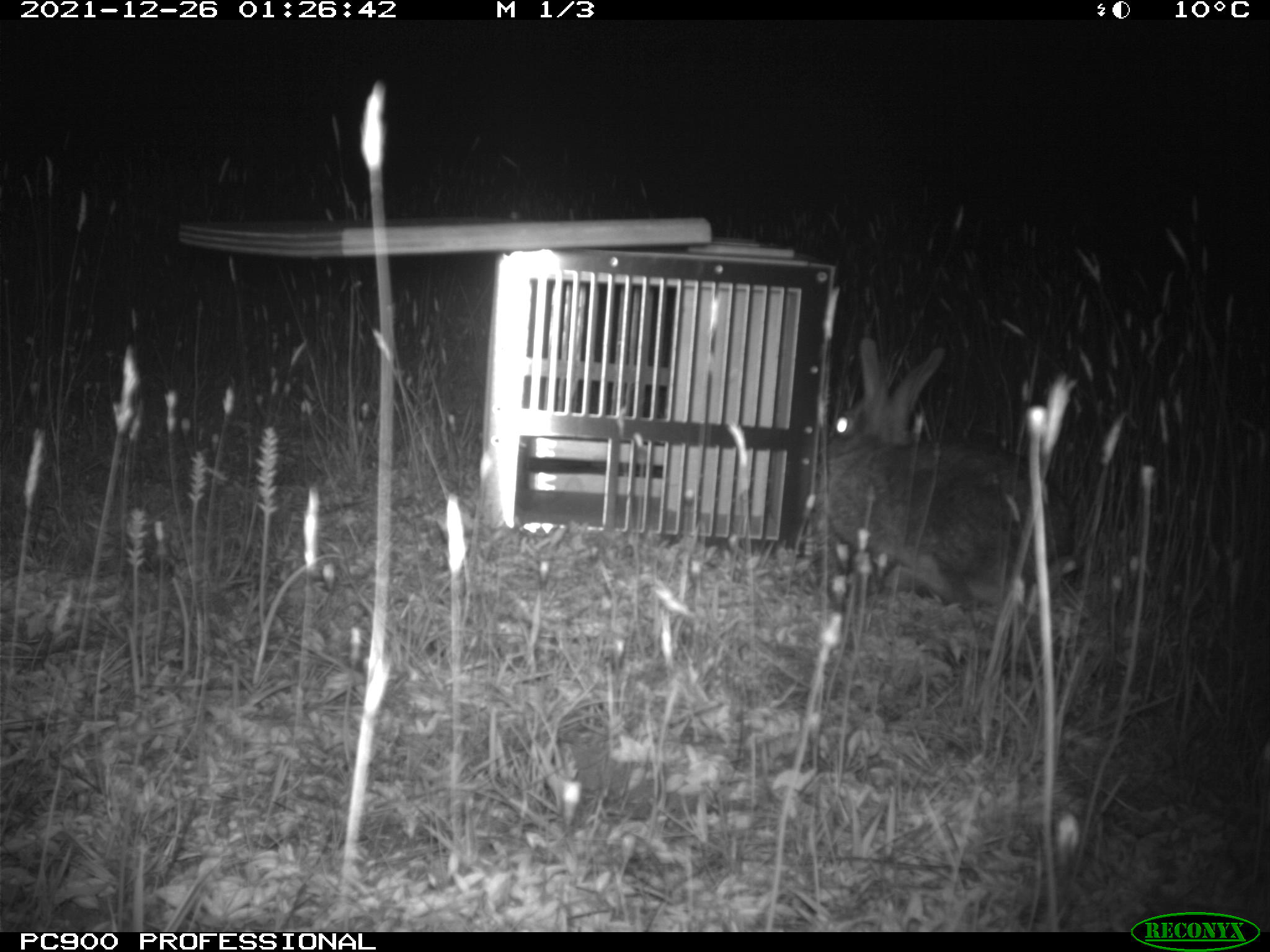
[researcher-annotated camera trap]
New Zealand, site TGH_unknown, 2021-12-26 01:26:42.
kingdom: Animalia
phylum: Chordata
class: Mammalia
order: Lagomorpha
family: Leporidae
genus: Oryctolagus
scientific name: Oryctolagus cuniculus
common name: european rabbit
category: rabbit